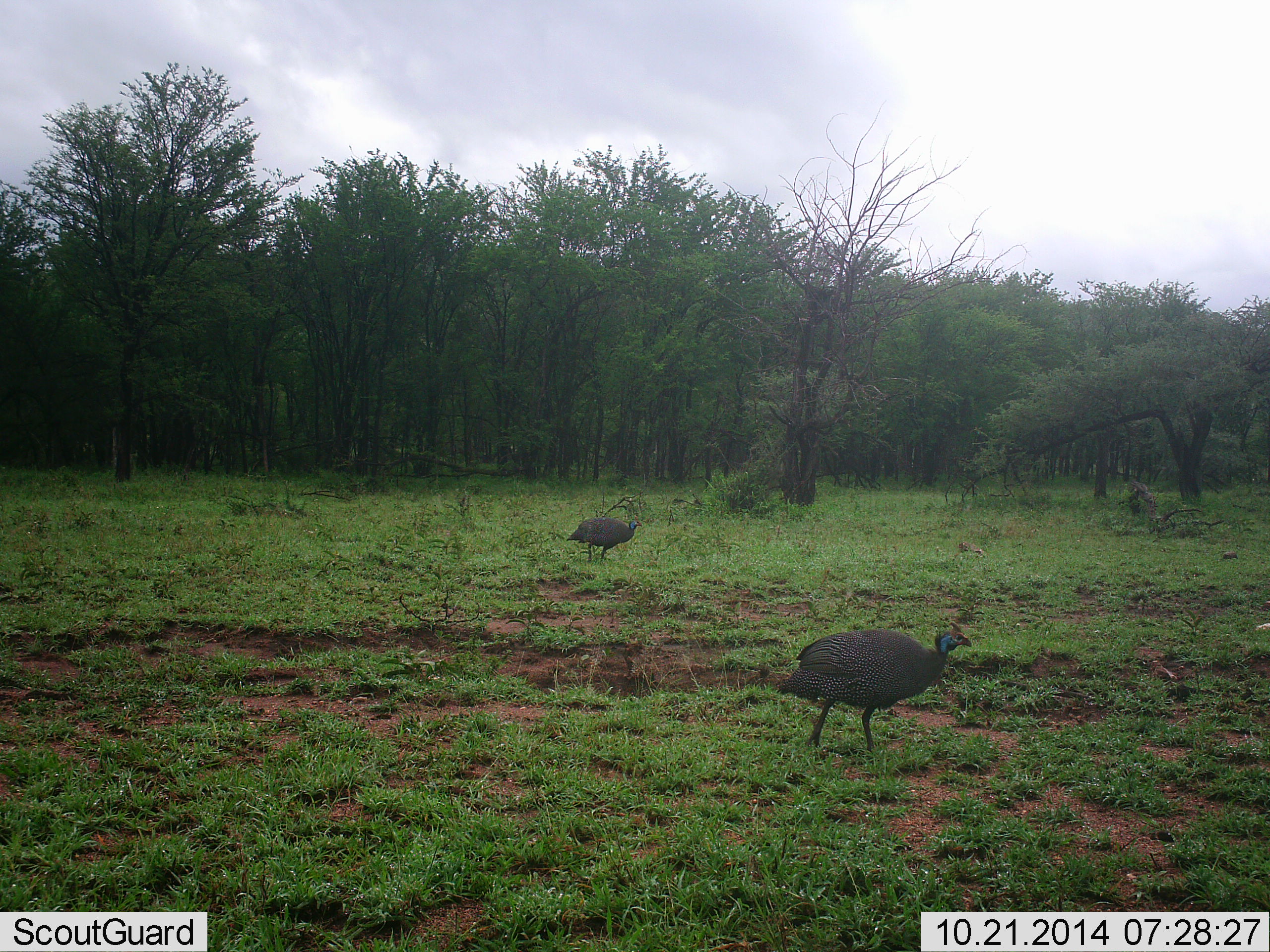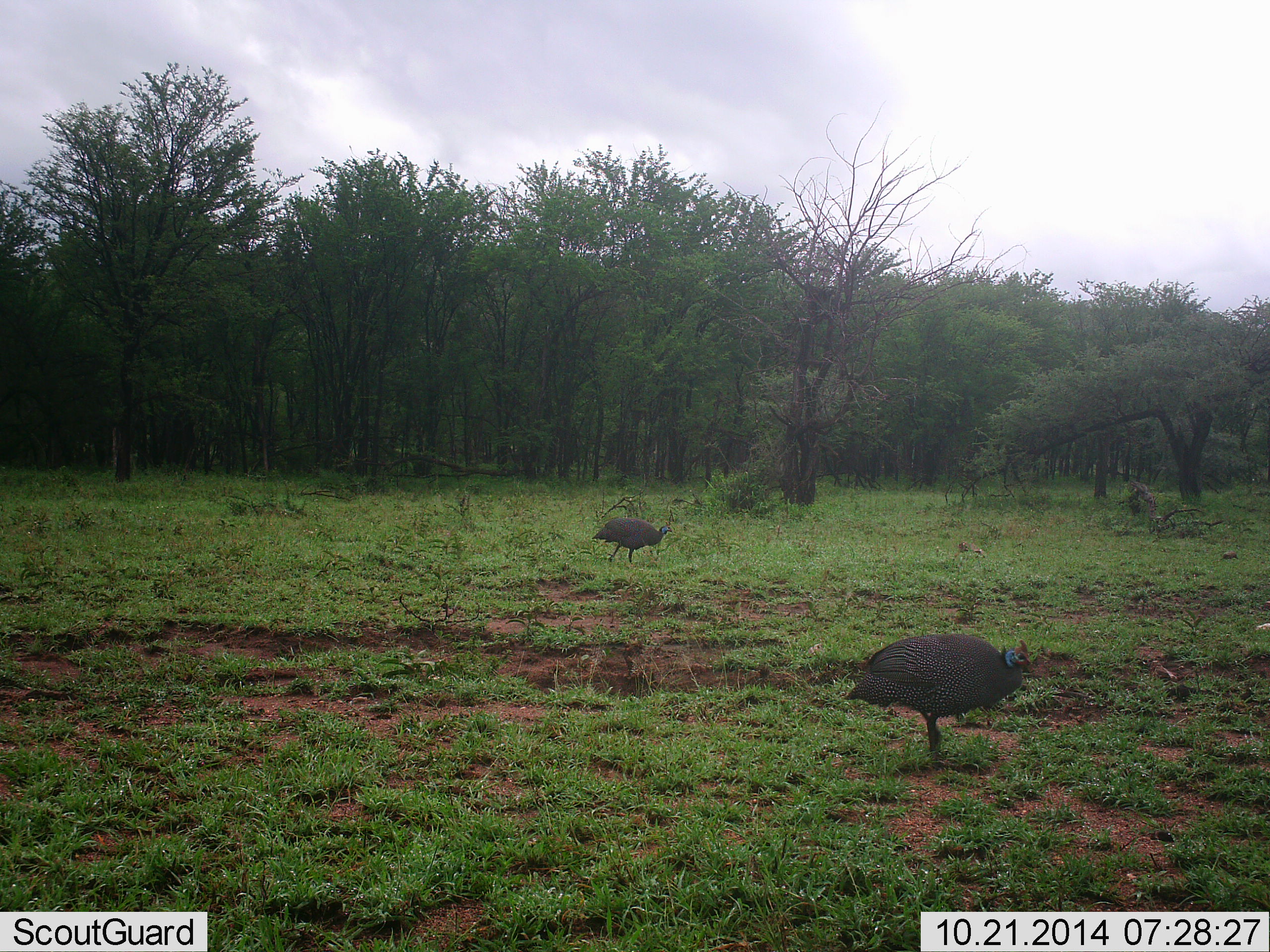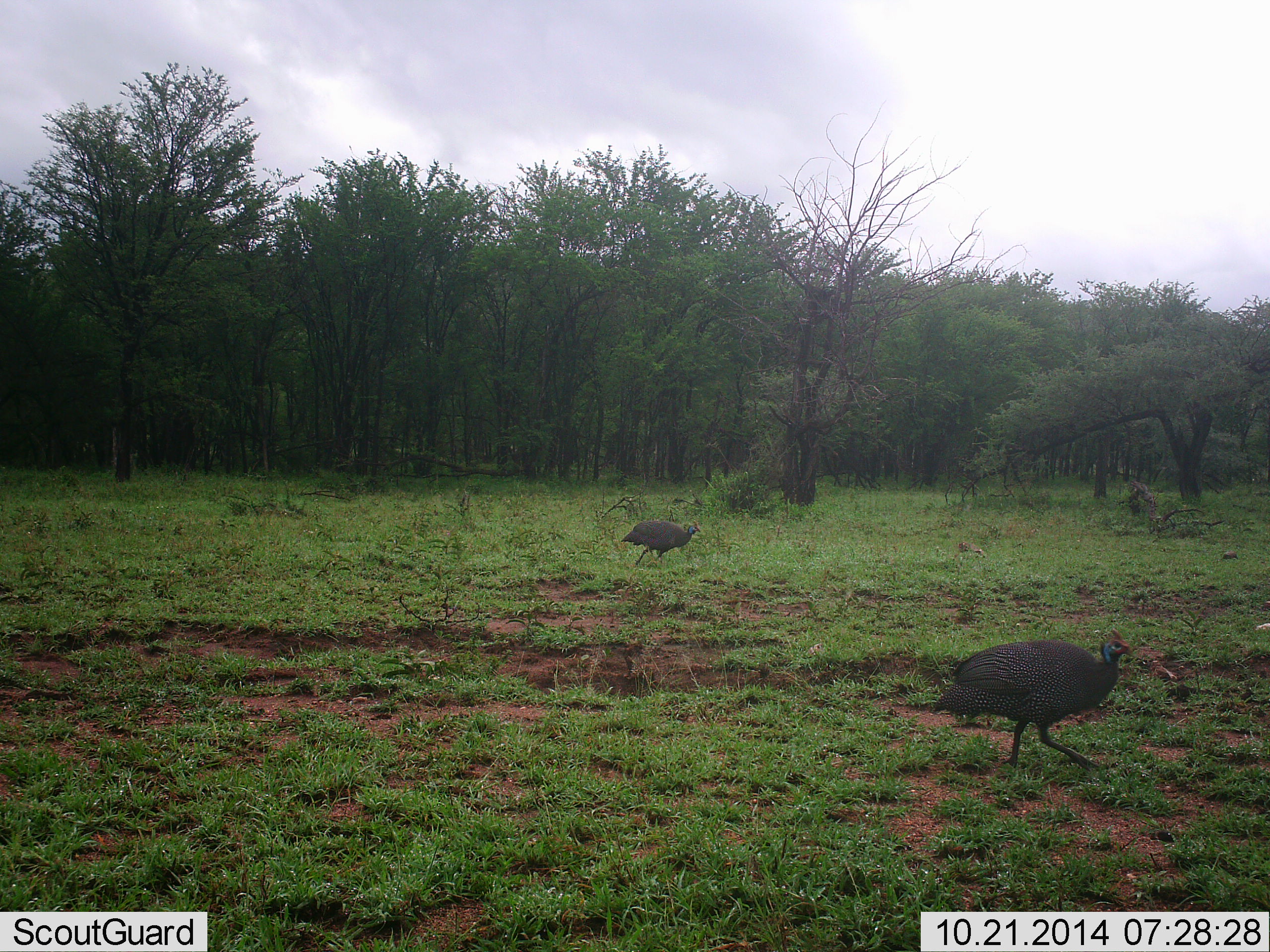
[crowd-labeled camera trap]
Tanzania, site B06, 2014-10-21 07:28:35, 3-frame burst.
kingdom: Animalia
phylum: Chordata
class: Aves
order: Galliformes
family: Numididae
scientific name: Numididae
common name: guinea fowl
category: guineafowl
Guineafowl (guinea fowl) (Numididae), count 2. Behavior (volunteer vote fractions): standing 40%, resting 0%, moving 60%, interacting 0%. Young present (vote fraction): 0%. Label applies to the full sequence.